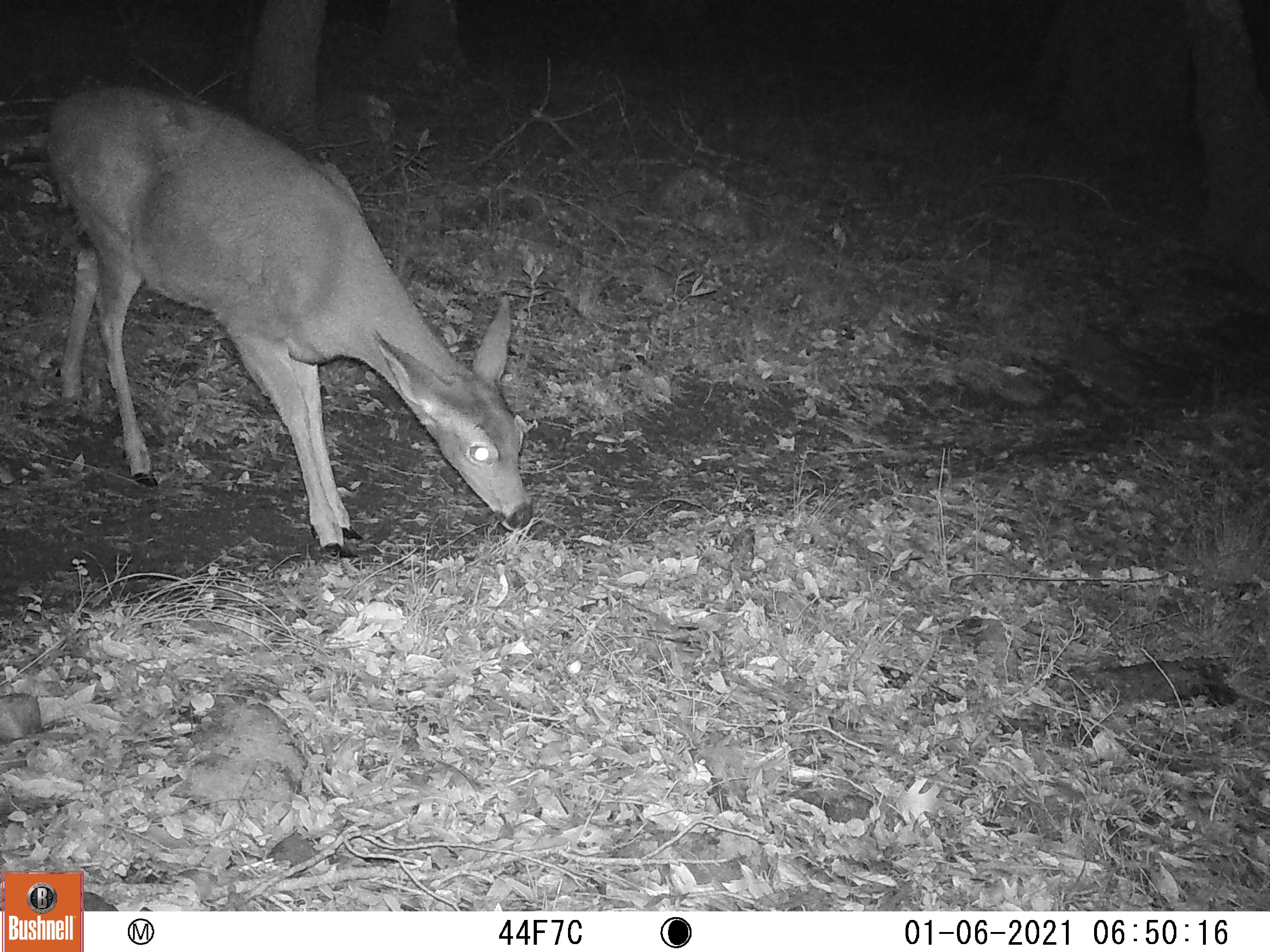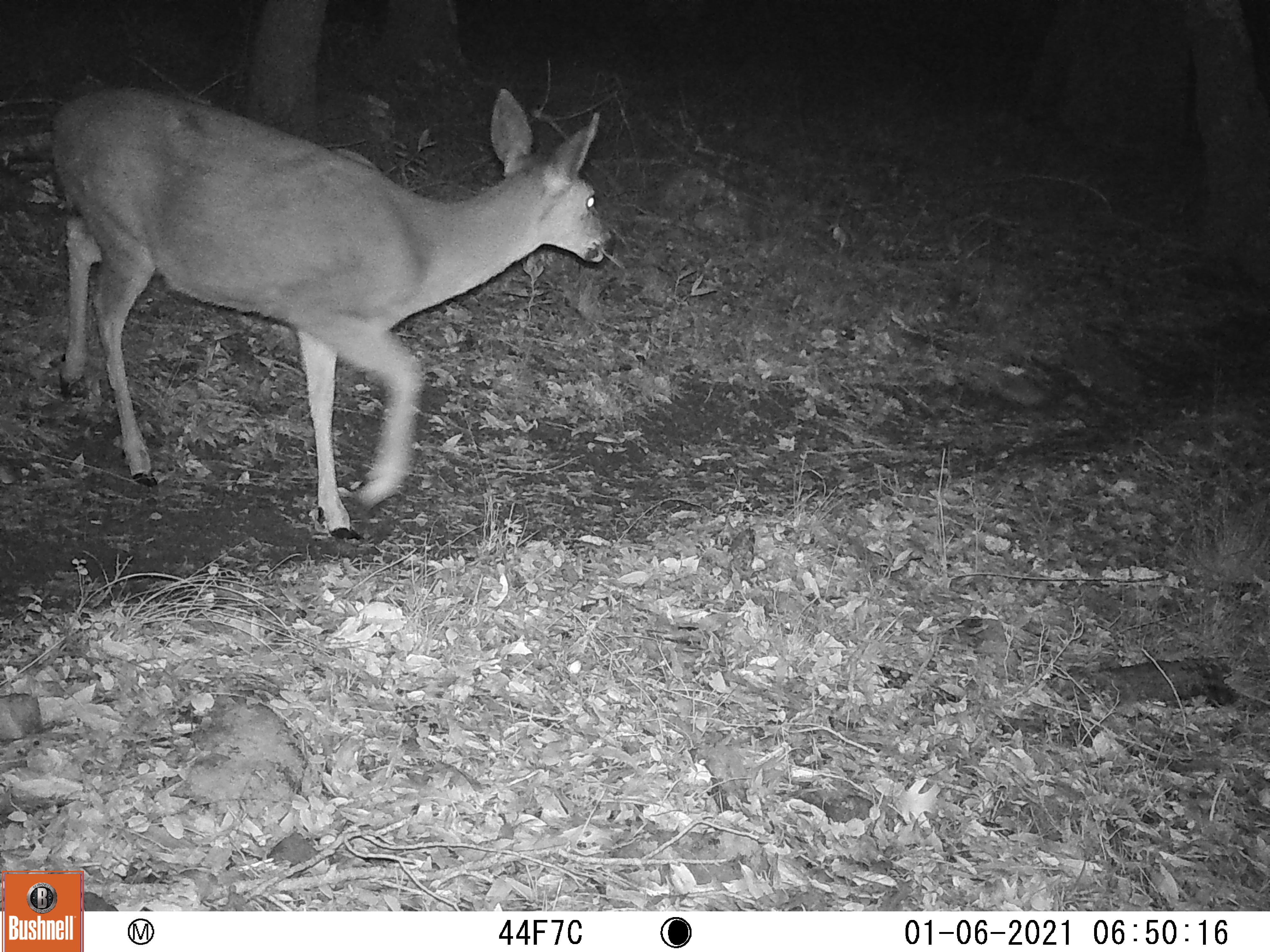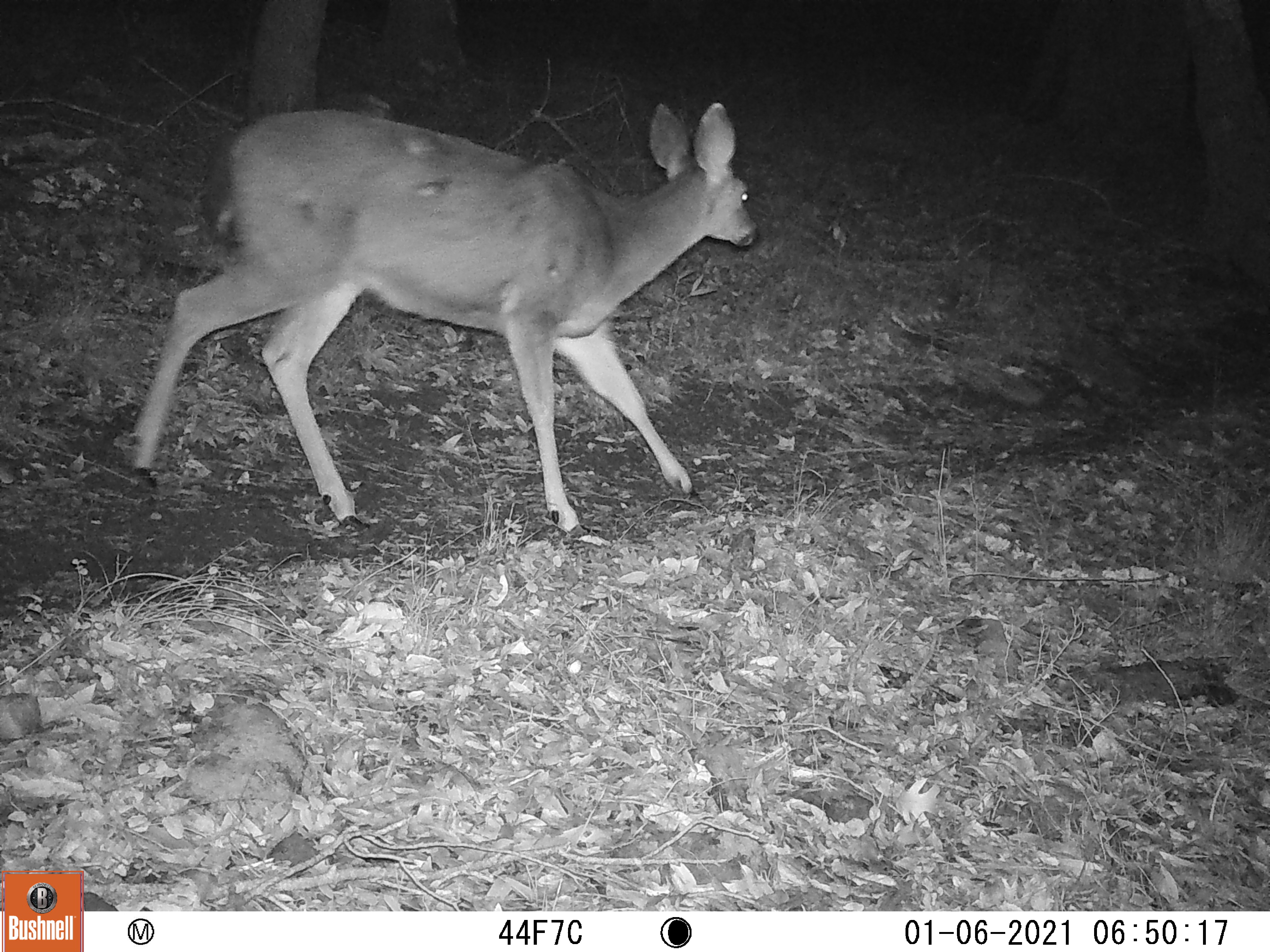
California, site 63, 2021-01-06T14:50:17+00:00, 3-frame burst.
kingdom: Animalia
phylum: Chordata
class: Mammalia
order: Artiodactyla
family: Cervidae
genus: Odocoileus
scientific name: Odocoileus hemionus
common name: mule deer